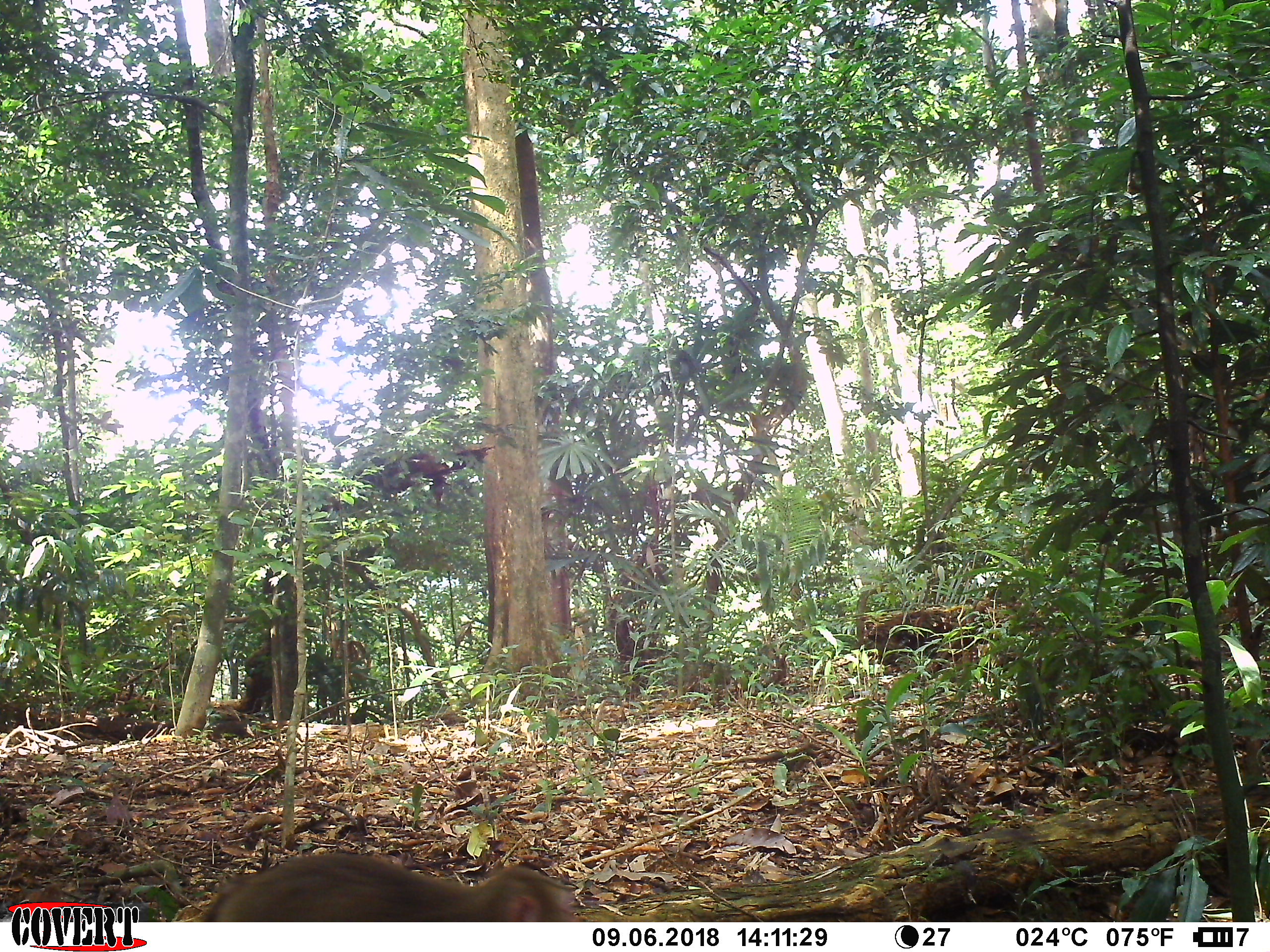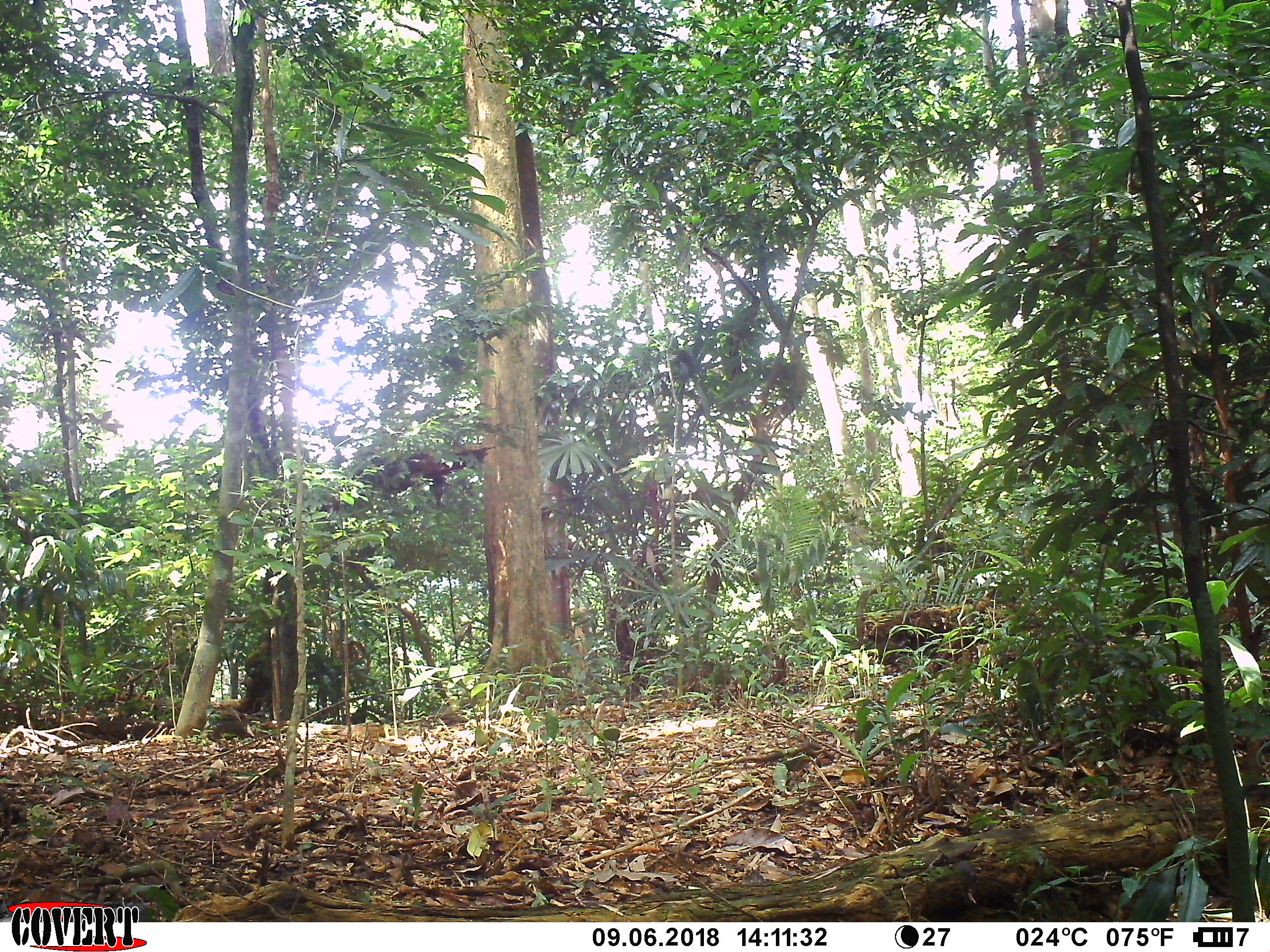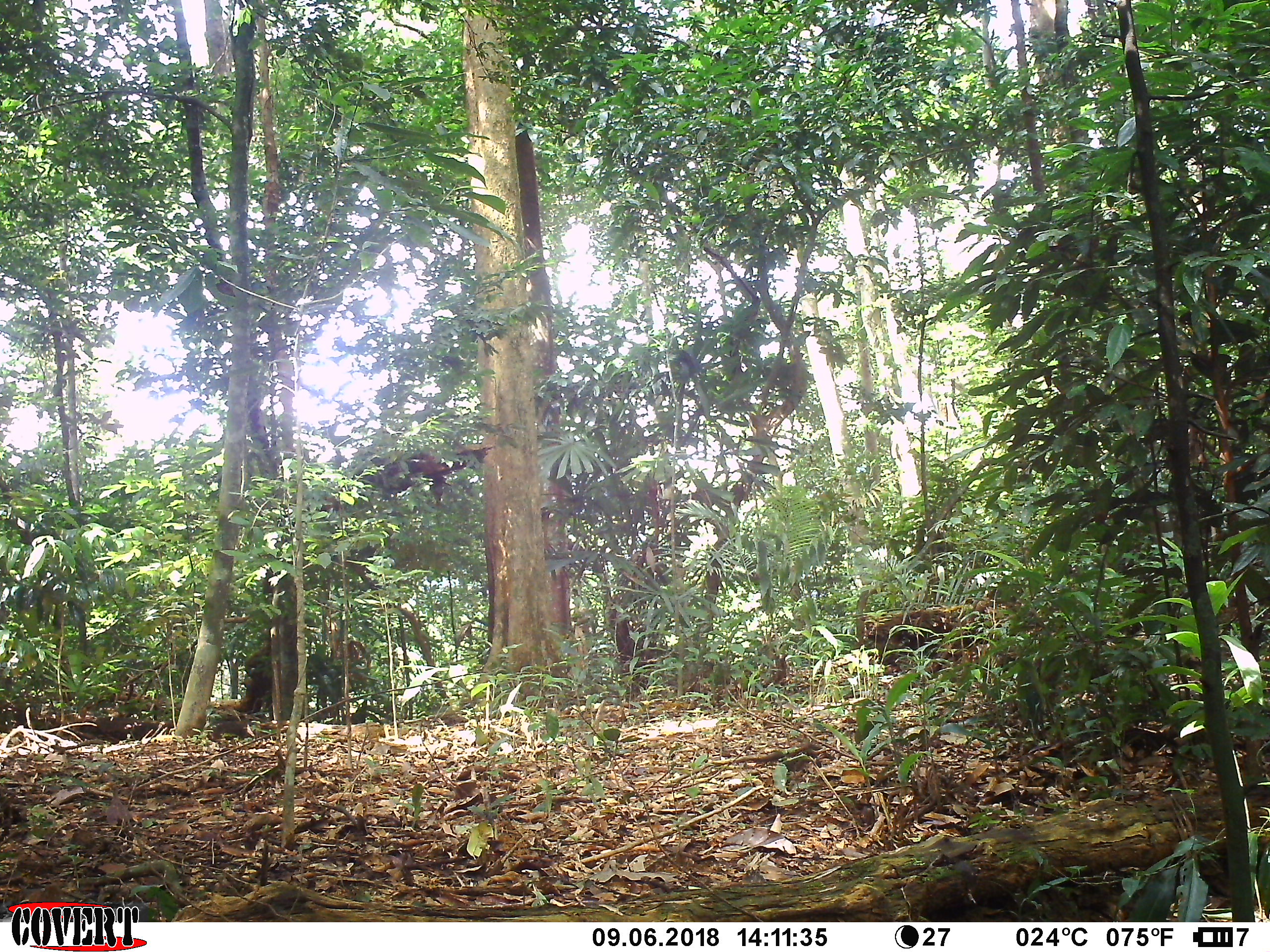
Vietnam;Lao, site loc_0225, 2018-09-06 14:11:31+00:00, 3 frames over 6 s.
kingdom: Animalia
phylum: Chordata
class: Mammalia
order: Primates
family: Cercopithecidae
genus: Macaca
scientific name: Macaca nemestrina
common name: pig-tailed macaque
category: pig tailed macaque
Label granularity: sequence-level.